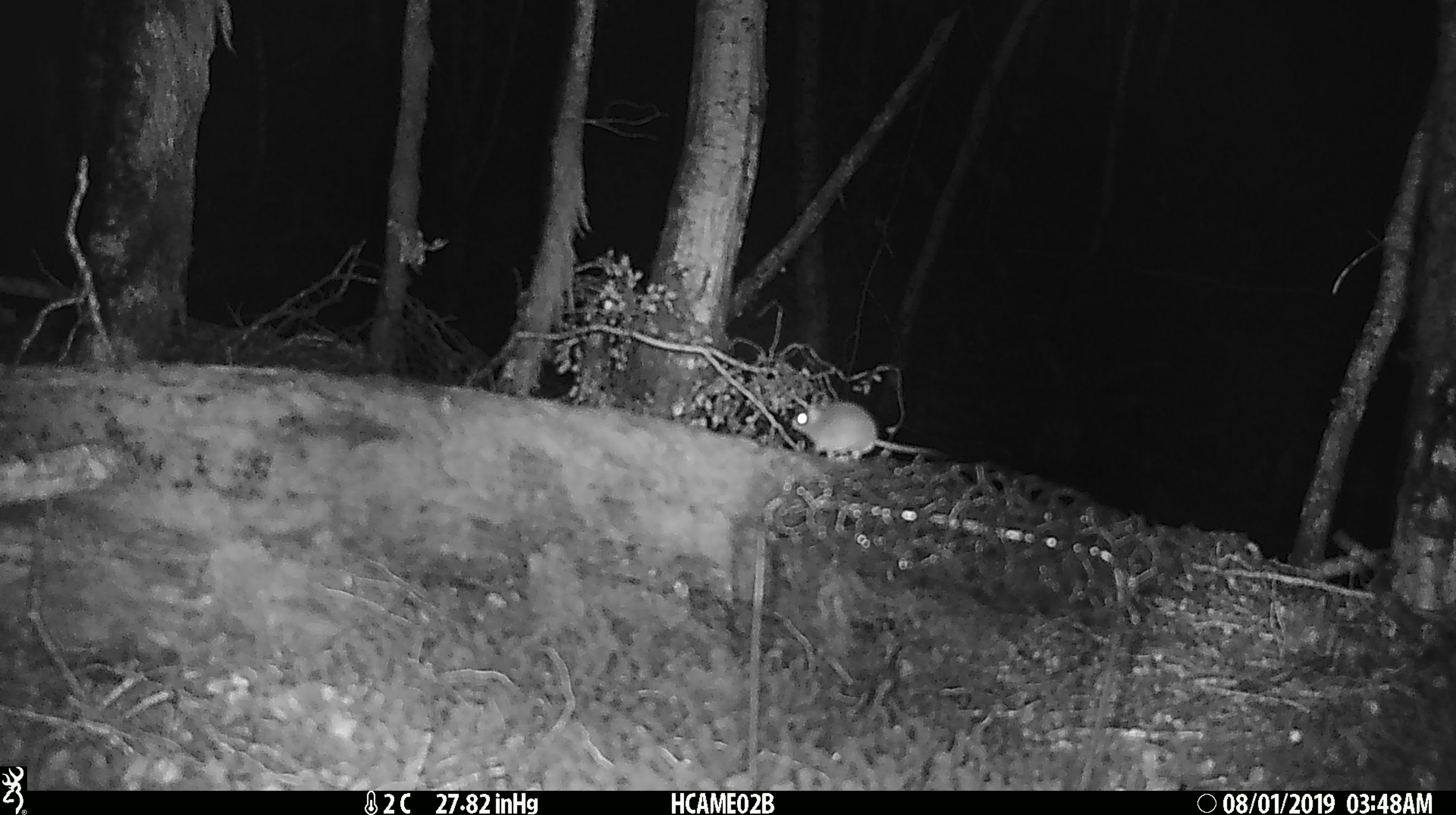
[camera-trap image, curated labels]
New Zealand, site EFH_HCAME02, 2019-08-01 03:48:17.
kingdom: Animalia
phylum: Chordata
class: Mammalia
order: Rodentia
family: Muridae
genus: Mus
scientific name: Mus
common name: mouse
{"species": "mouse (Mus)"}